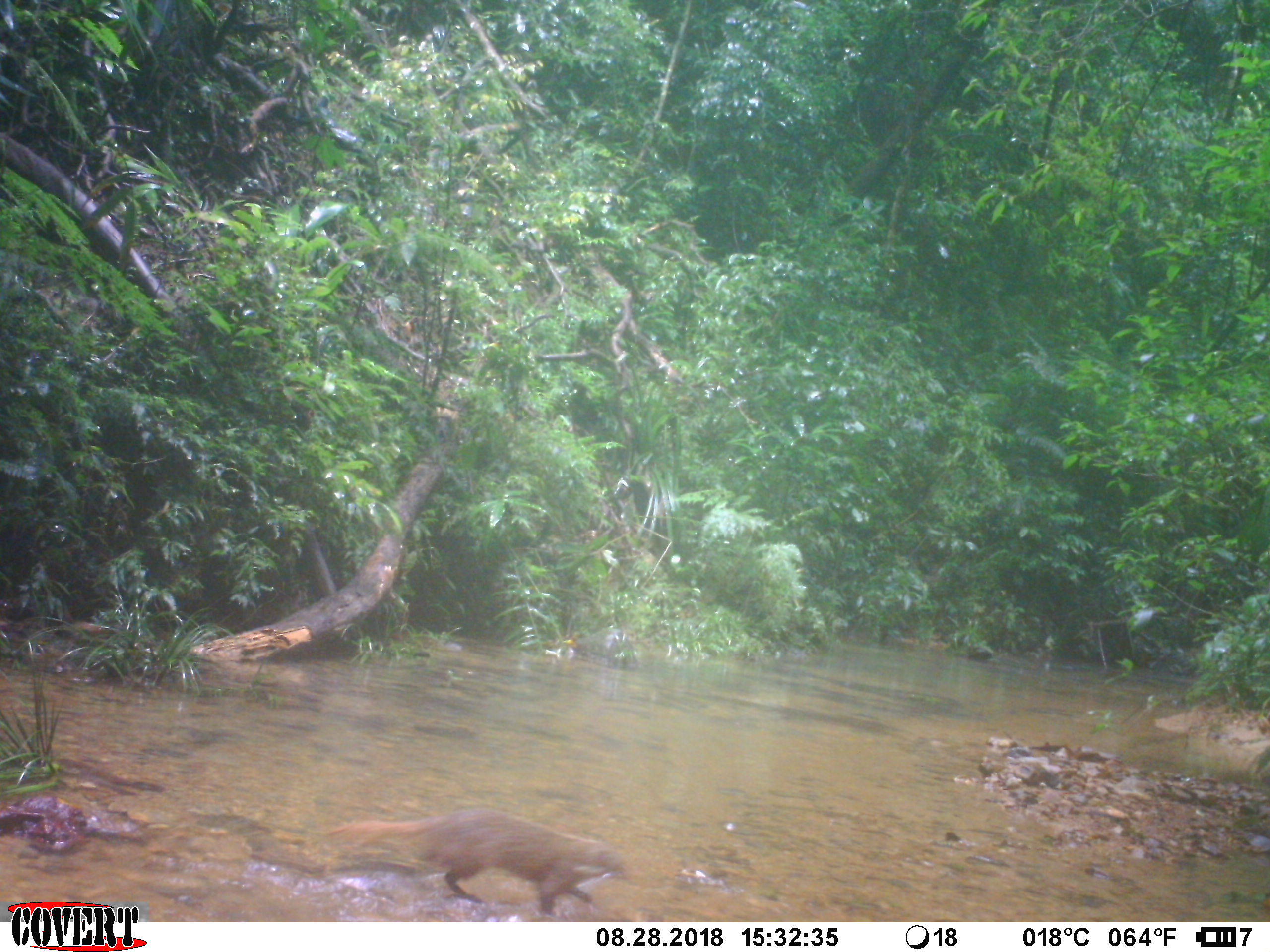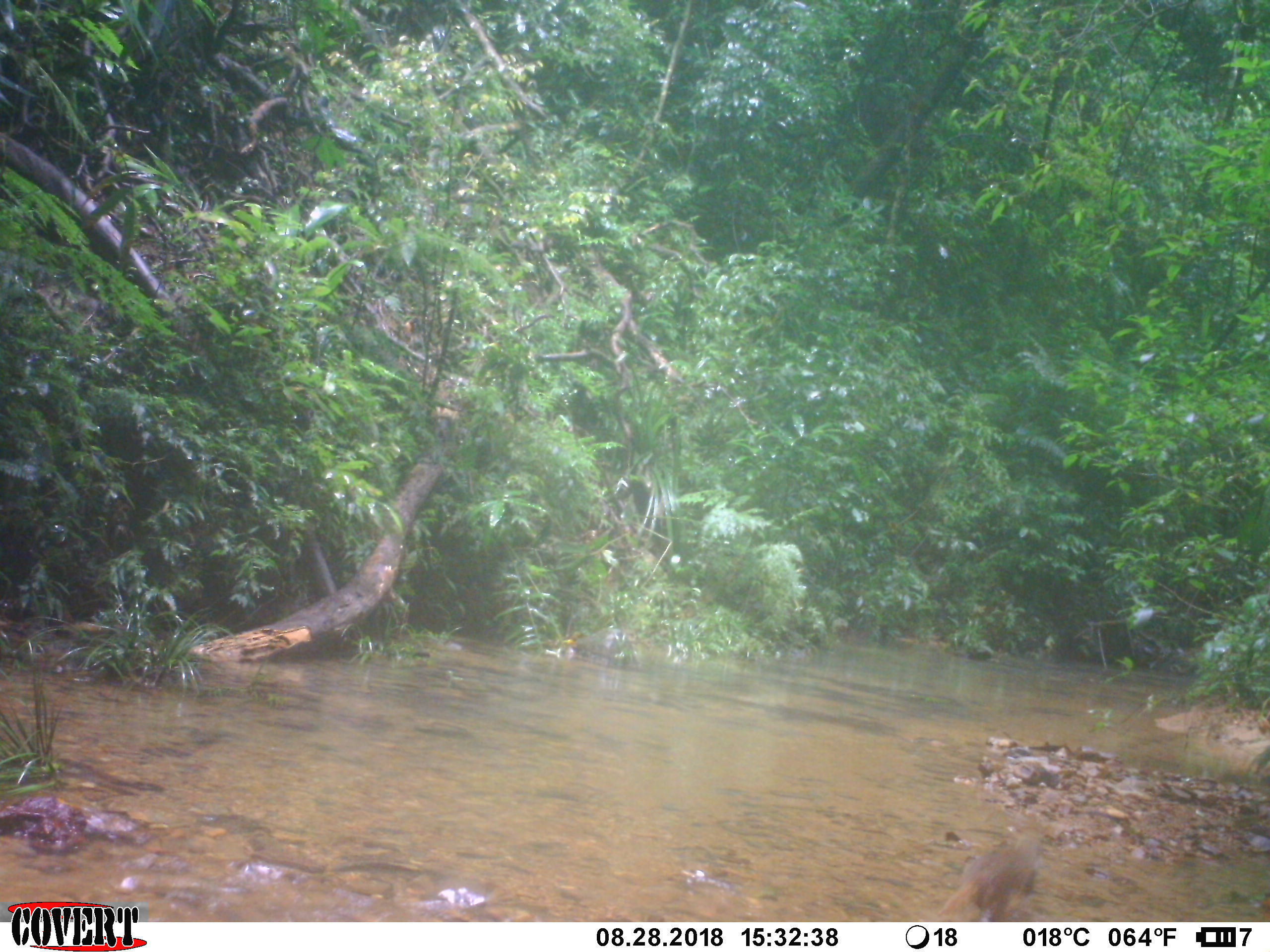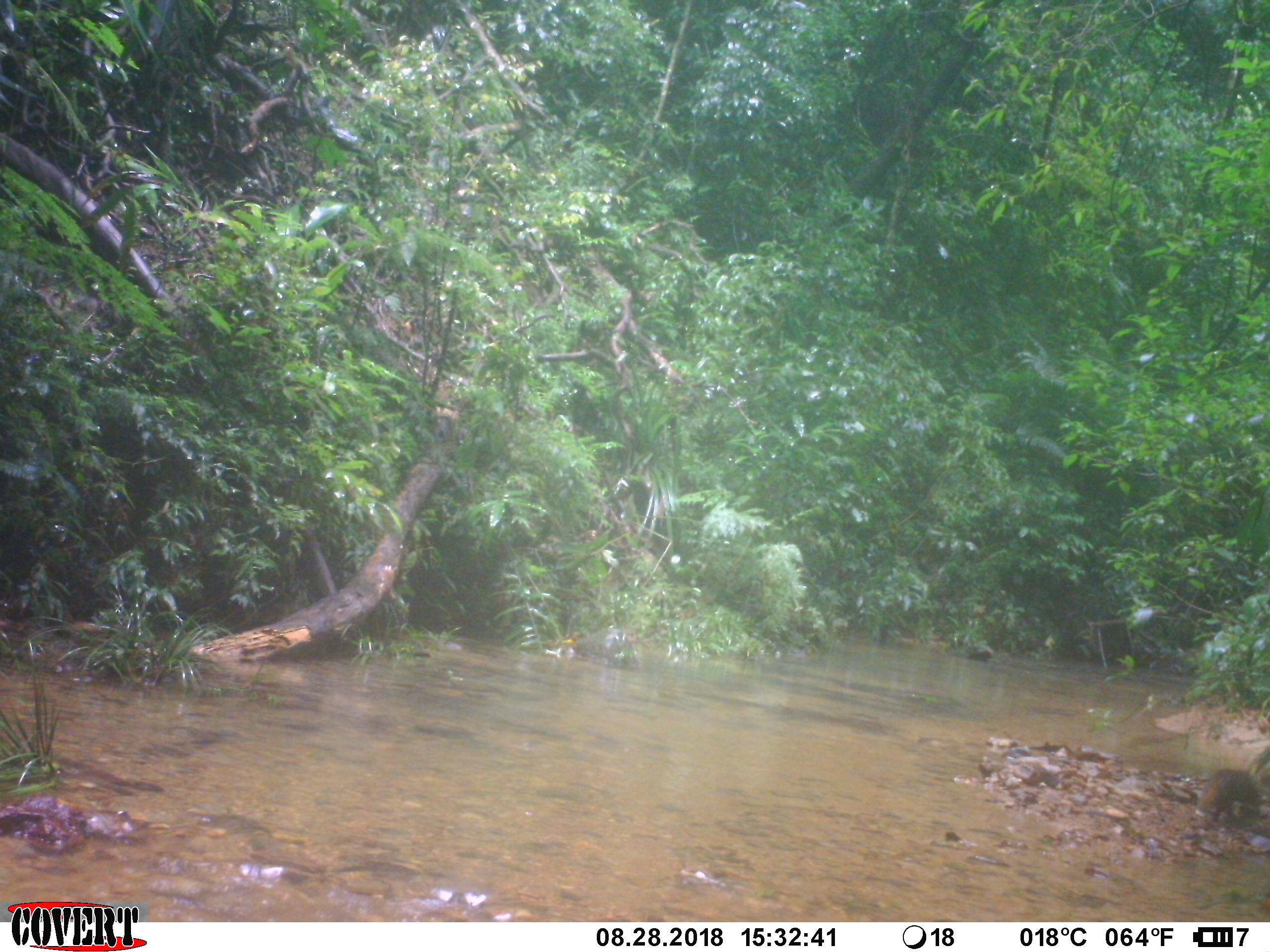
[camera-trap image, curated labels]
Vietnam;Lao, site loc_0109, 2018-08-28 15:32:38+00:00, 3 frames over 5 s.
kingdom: Animalia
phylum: Chordata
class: Mammalia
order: Carnivora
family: Herpestidae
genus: Urva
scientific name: Urva urva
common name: crab-eating mongoose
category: crab eating mongoose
Crab eating mongoose (crab-eating mongoose) (Urva urva). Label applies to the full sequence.